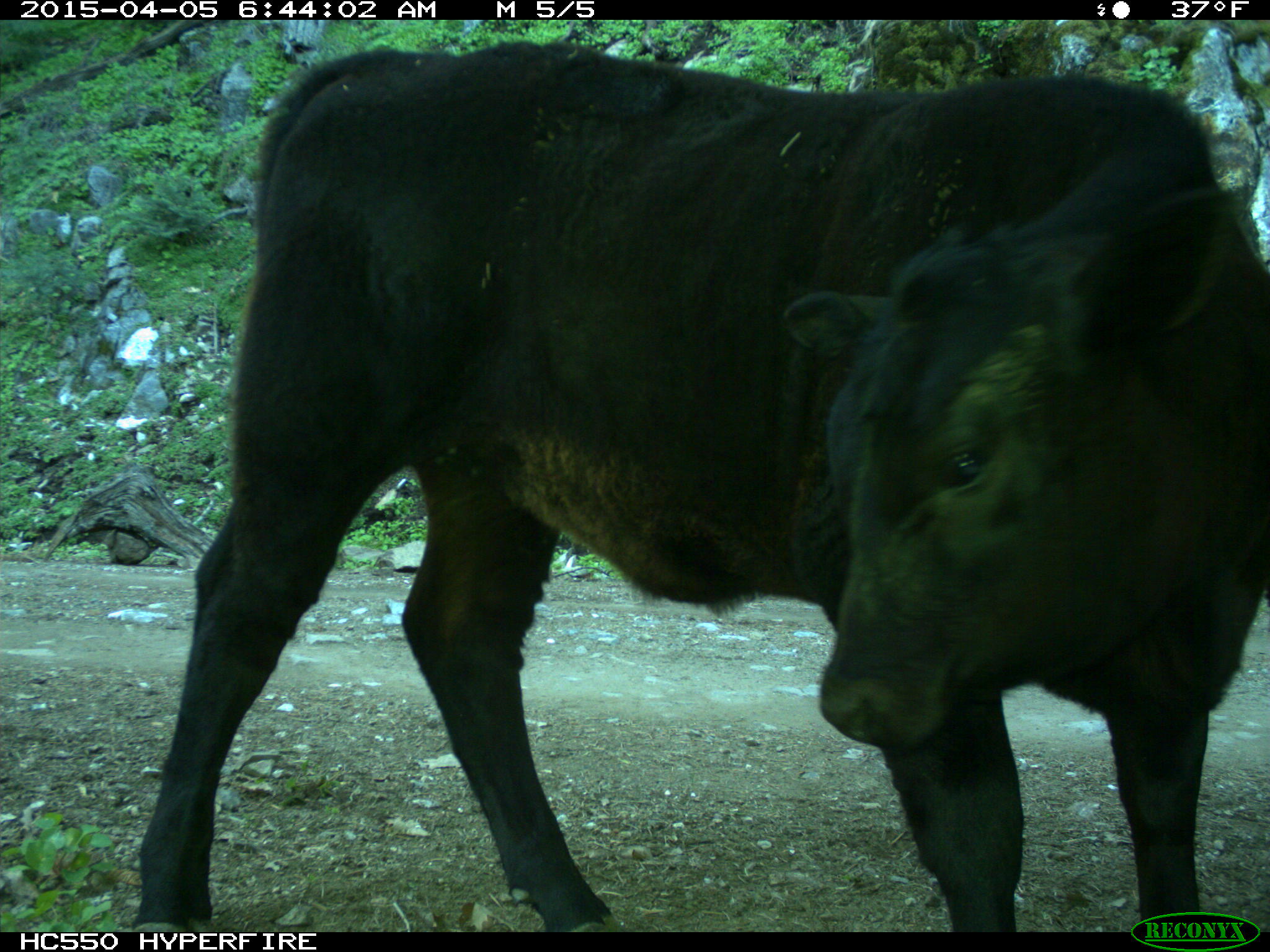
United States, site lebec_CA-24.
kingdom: Animalia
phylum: Chordata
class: Mammalia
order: Artiodactyla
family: Bovidae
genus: Bos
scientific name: Bos taurus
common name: domestic cow